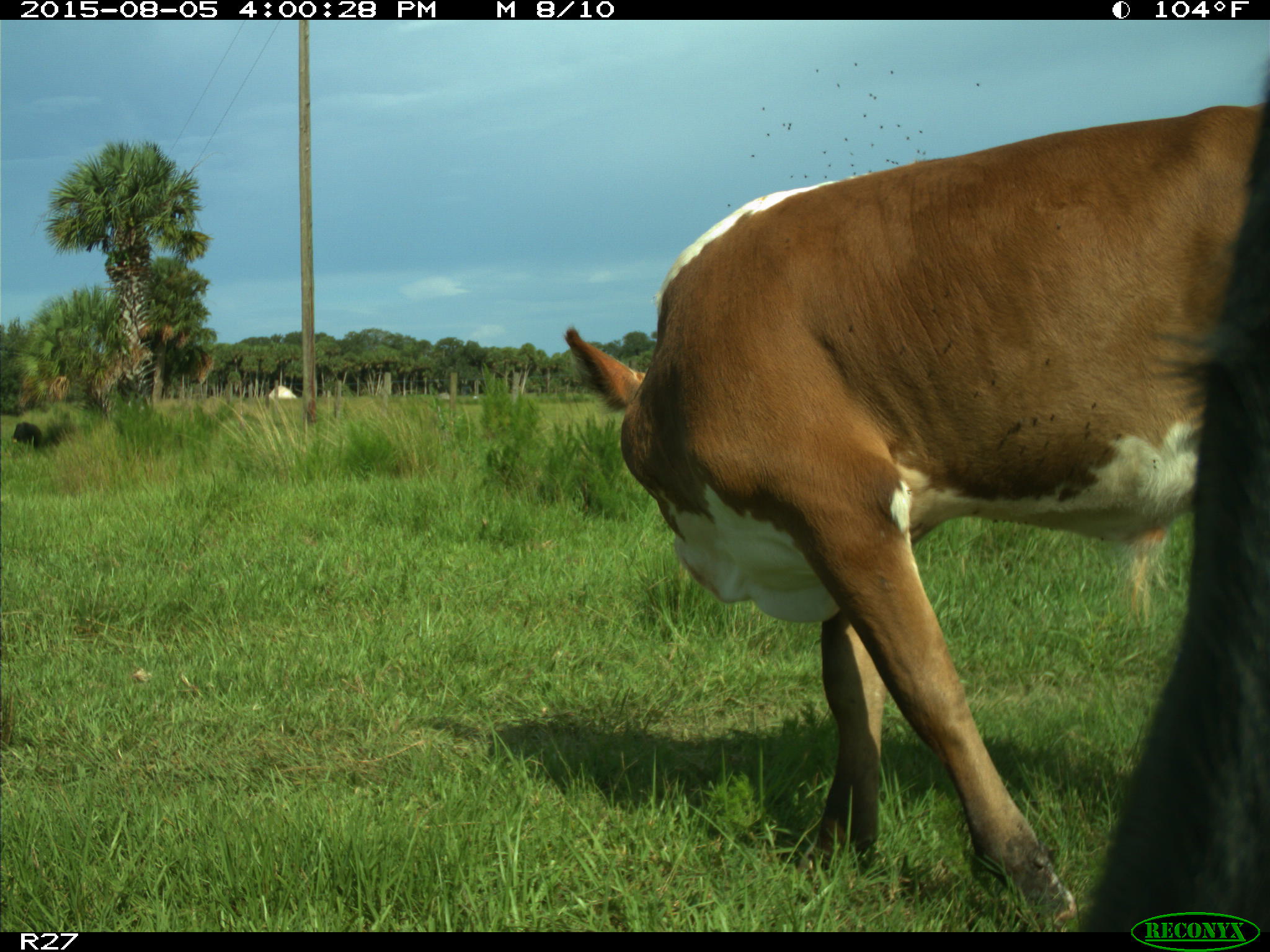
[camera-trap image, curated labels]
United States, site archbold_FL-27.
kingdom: Animalia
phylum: Chordata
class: Mammalia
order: Artiodactyla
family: Bovidae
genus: Bos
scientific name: Bos taurus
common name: domestic cow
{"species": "Bos taurus (domestic cow)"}